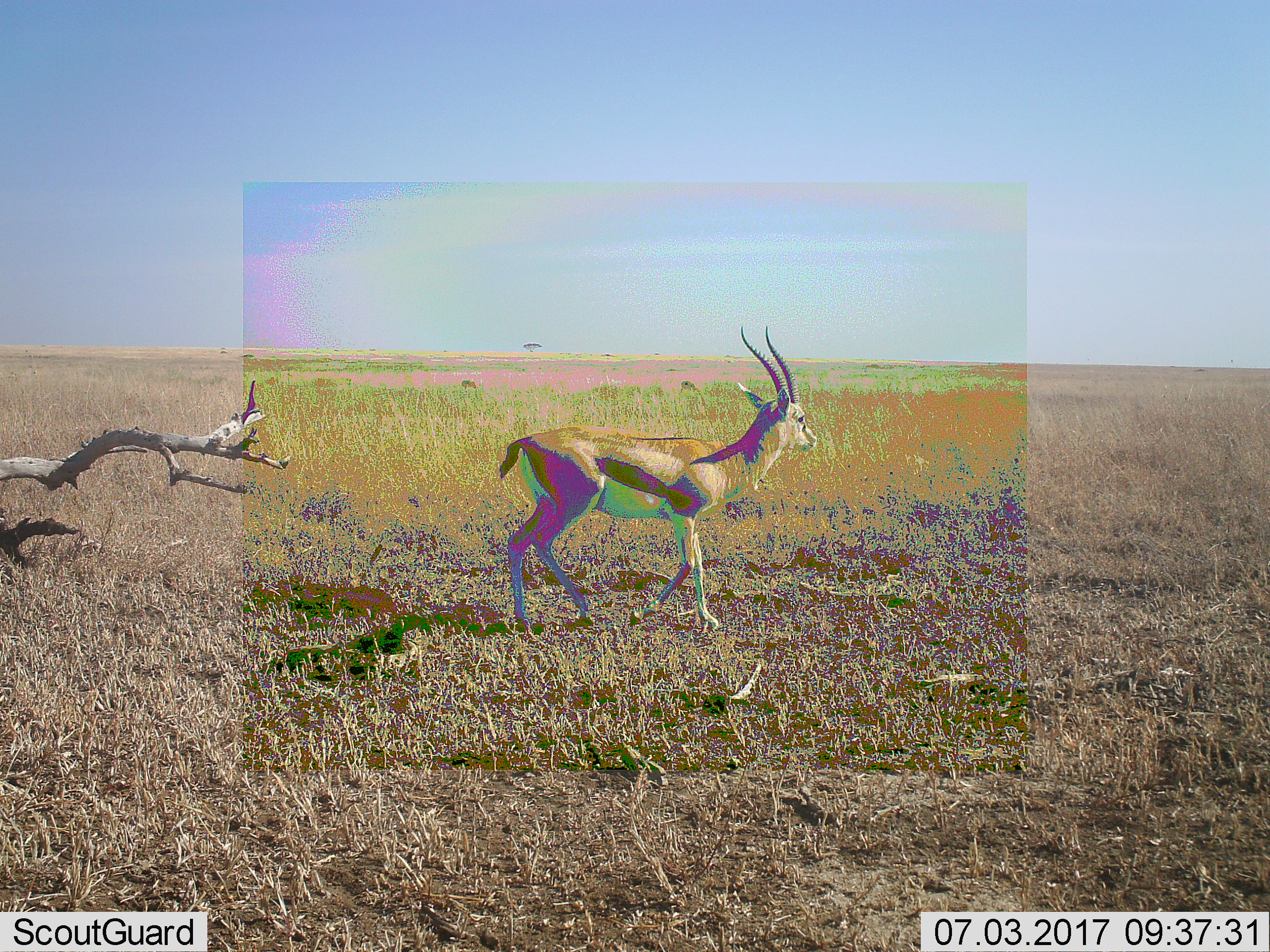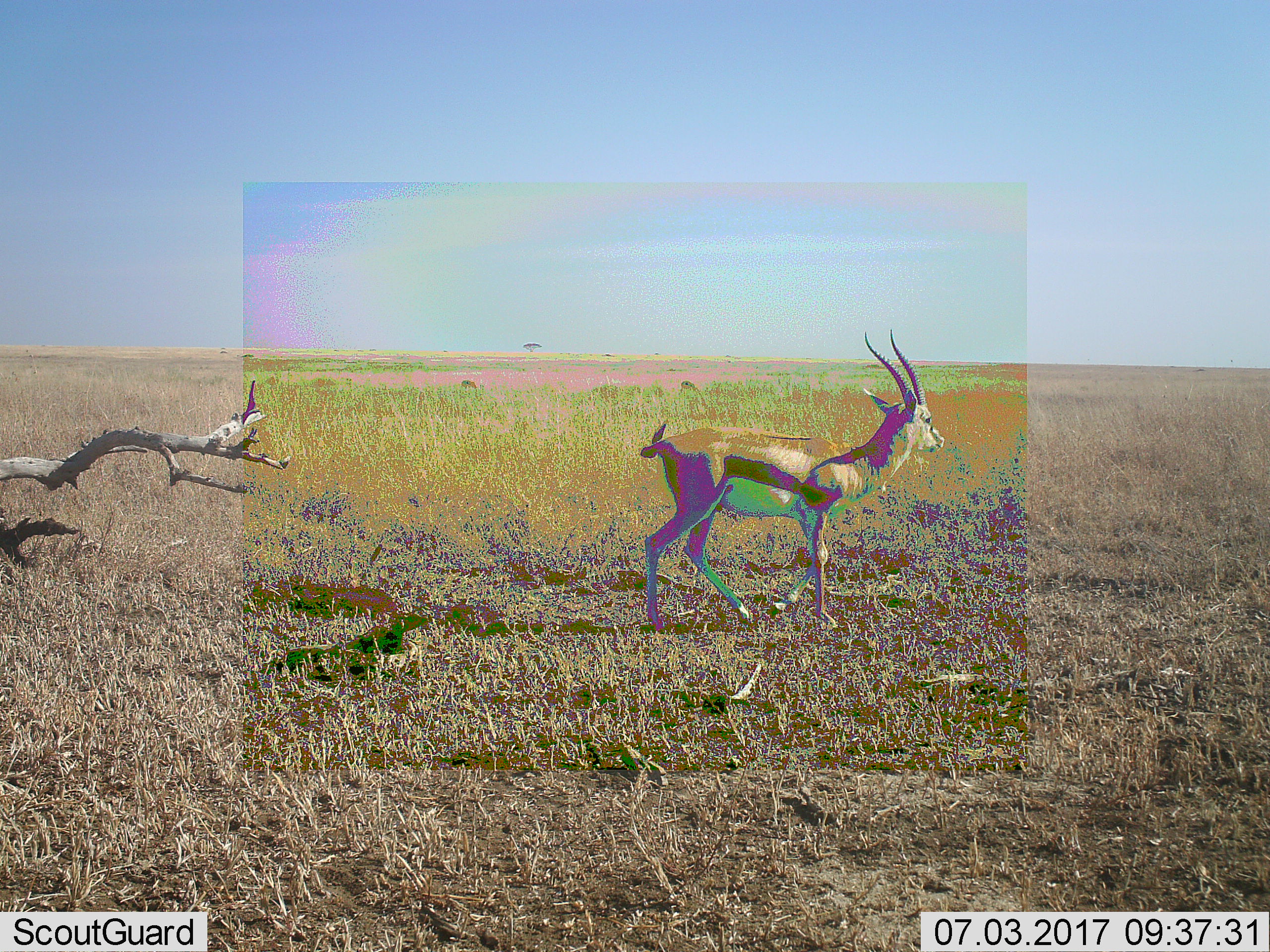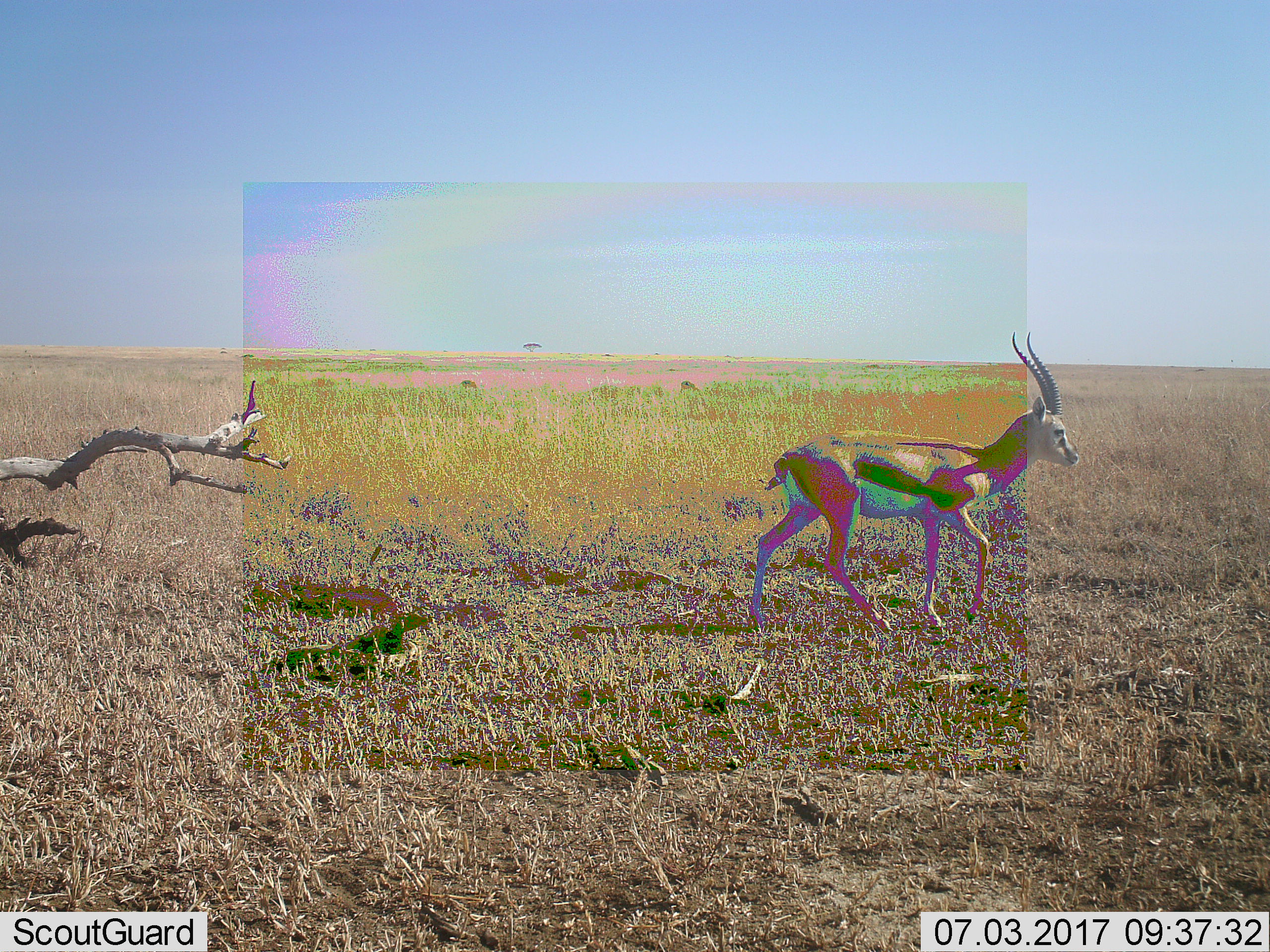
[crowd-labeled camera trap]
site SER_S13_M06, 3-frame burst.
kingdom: Animalia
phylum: Chordata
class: Mammalia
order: Artiodactyla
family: Bovidae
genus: Eudorcas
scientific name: Eudorcas thomsonii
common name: thomson's gazelle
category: gazellethomsons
Gazellethomsons (thomson's gazelle) (Eudorcas thomsonii), count 3. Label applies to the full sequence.